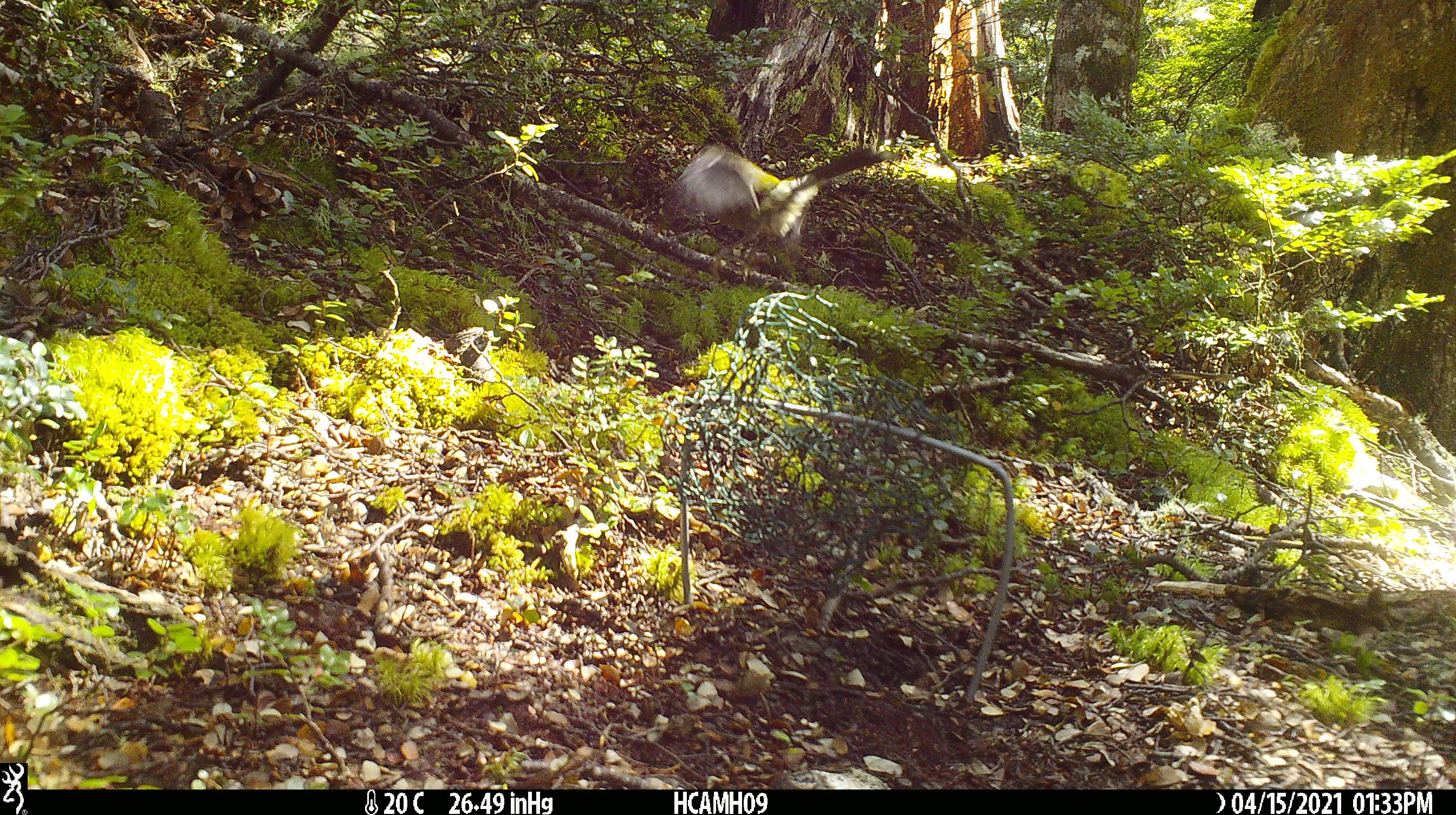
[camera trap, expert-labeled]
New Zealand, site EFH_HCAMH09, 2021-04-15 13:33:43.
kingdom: Animalia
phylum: Chordata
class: Aves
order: Passeriformes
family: Meliphagidae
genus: Anthornis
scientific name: Anthornis melanura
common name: new zealand bellbird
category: bellbird